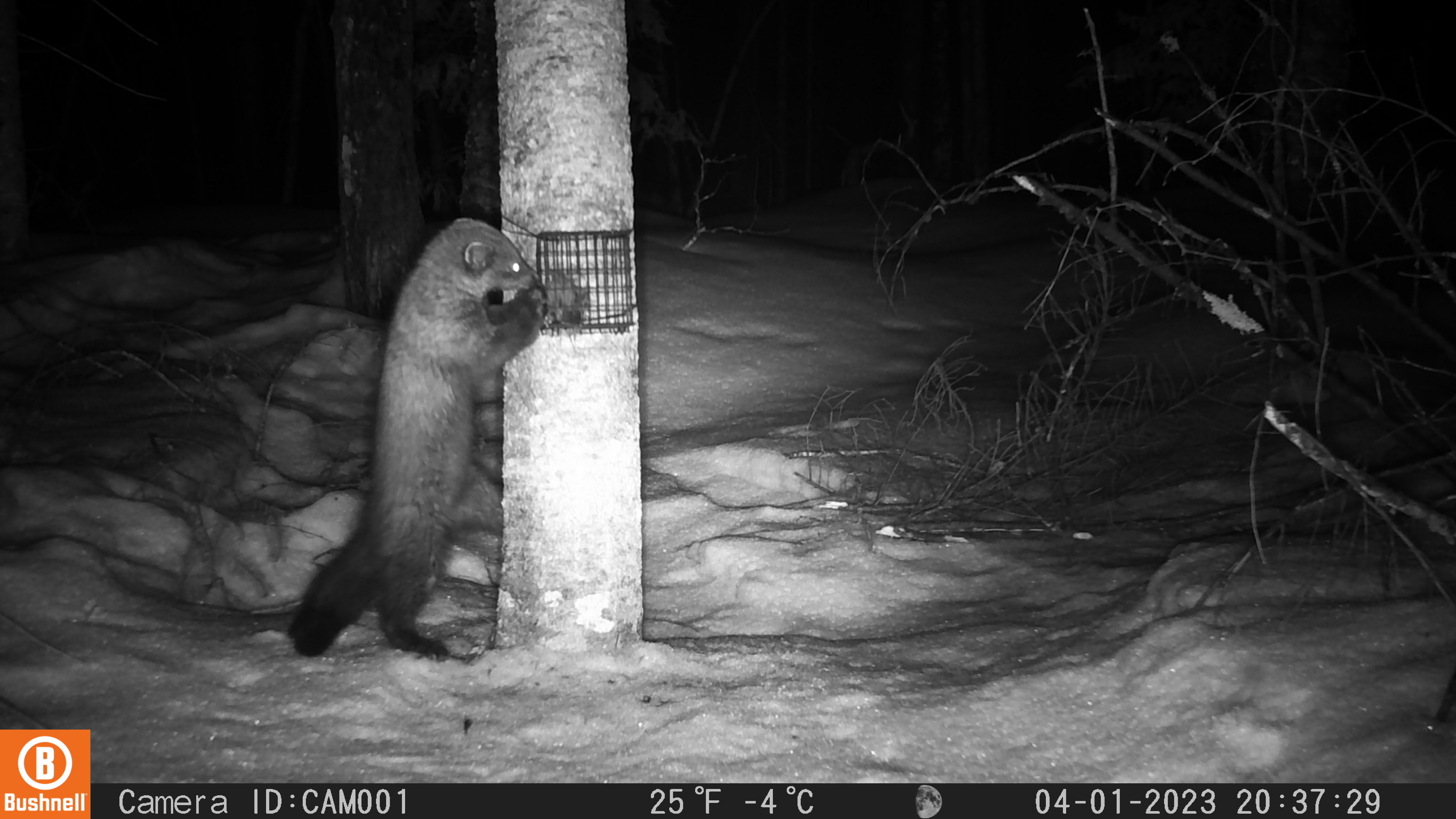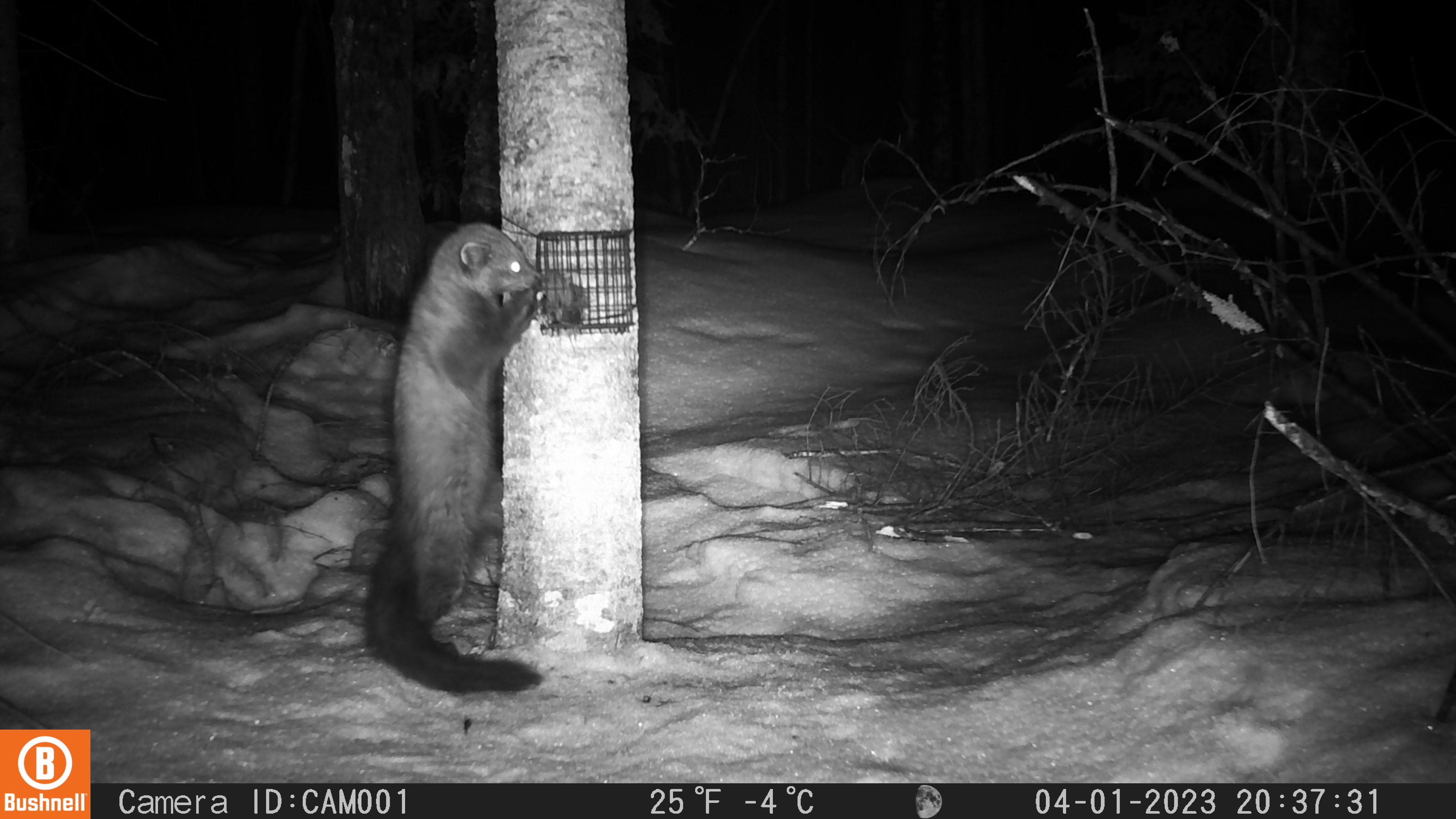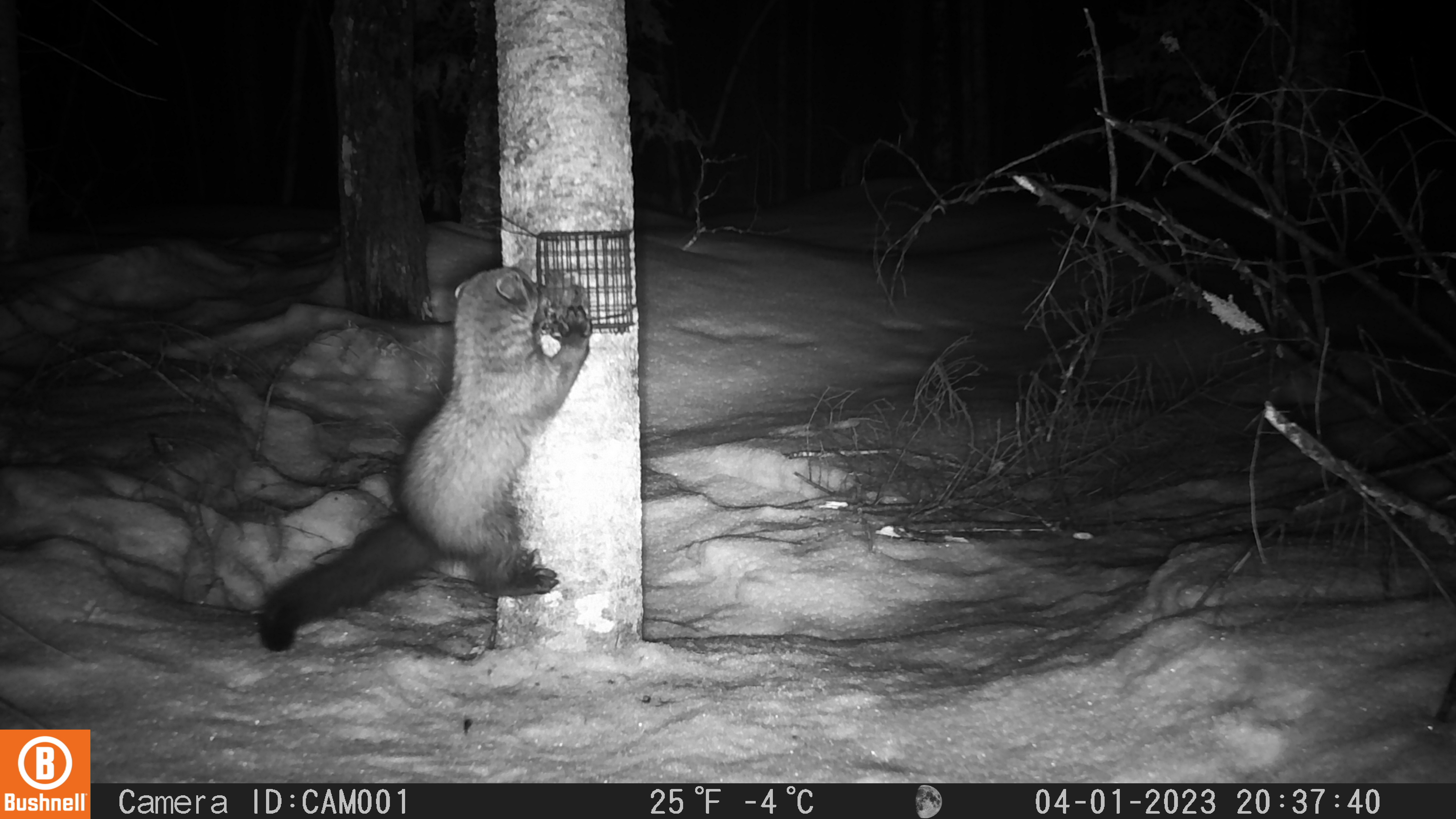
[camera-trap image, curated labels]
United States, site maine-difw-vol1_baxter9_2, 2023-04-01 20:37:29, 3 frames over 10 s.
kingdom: Animalia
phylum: Chordata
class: Mammalia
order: Carnivora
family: Mustelidae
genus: Pekania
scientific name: Pekania pennanti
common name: fisher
Fisher (Pekania pennanti).